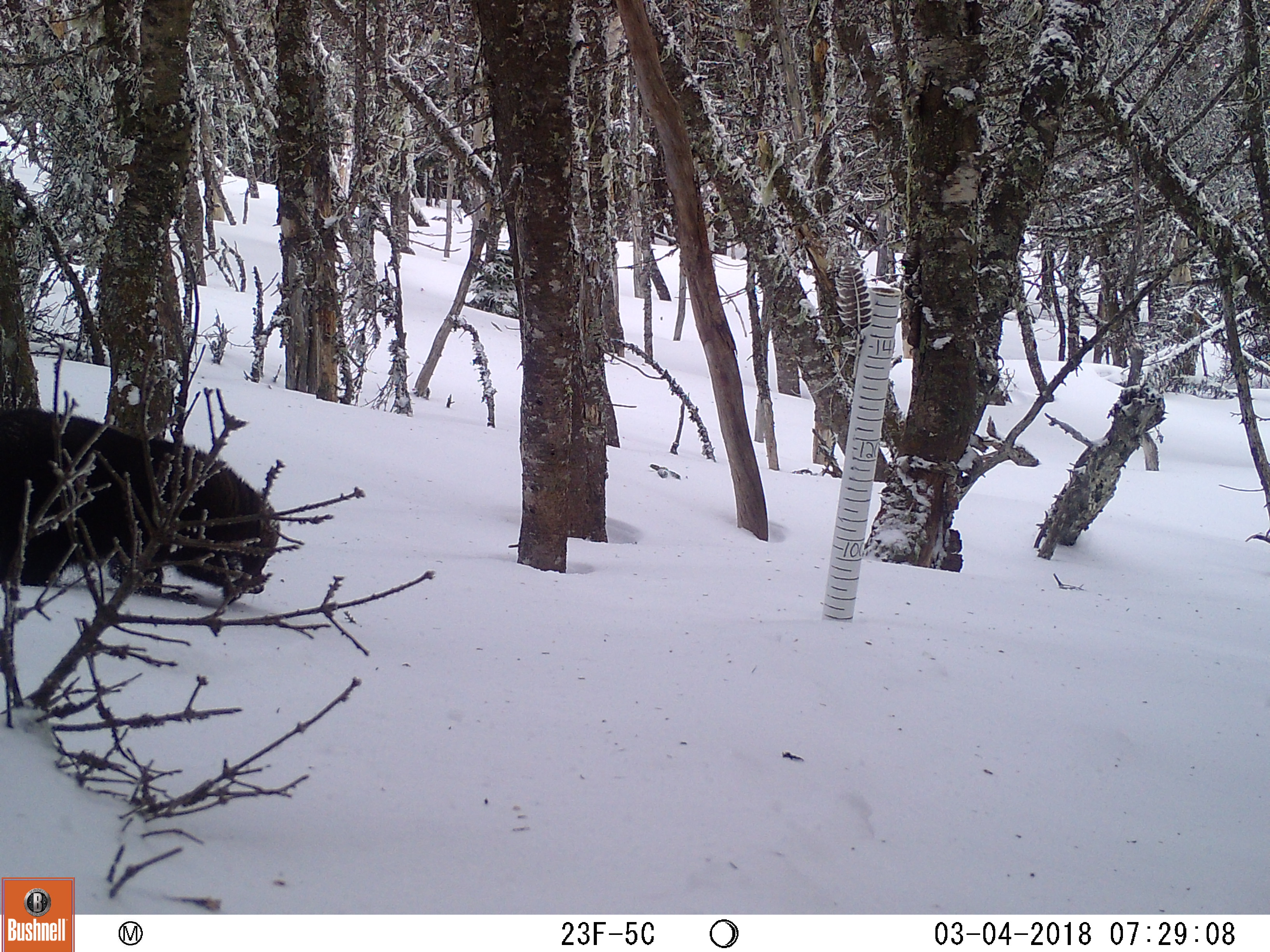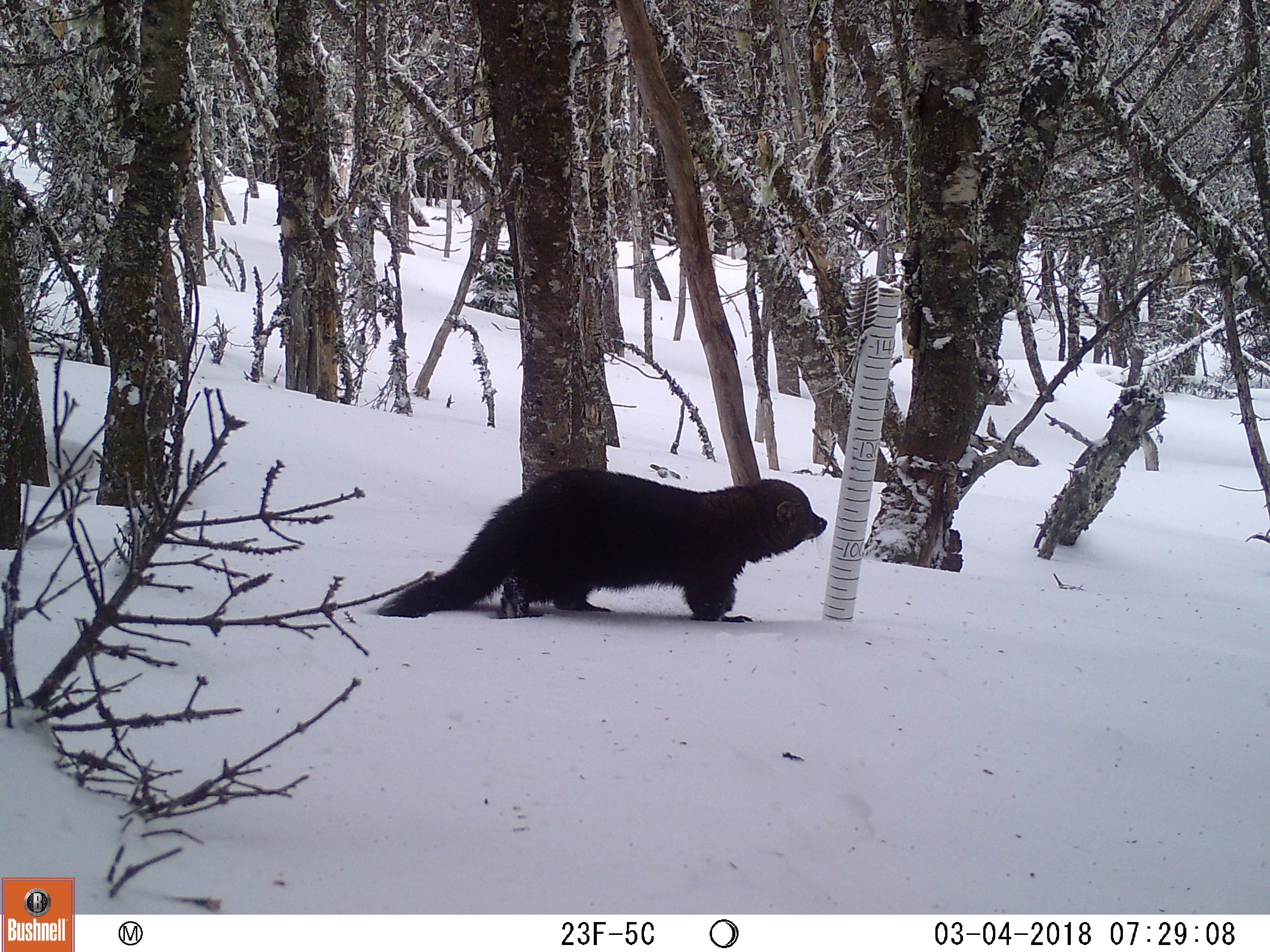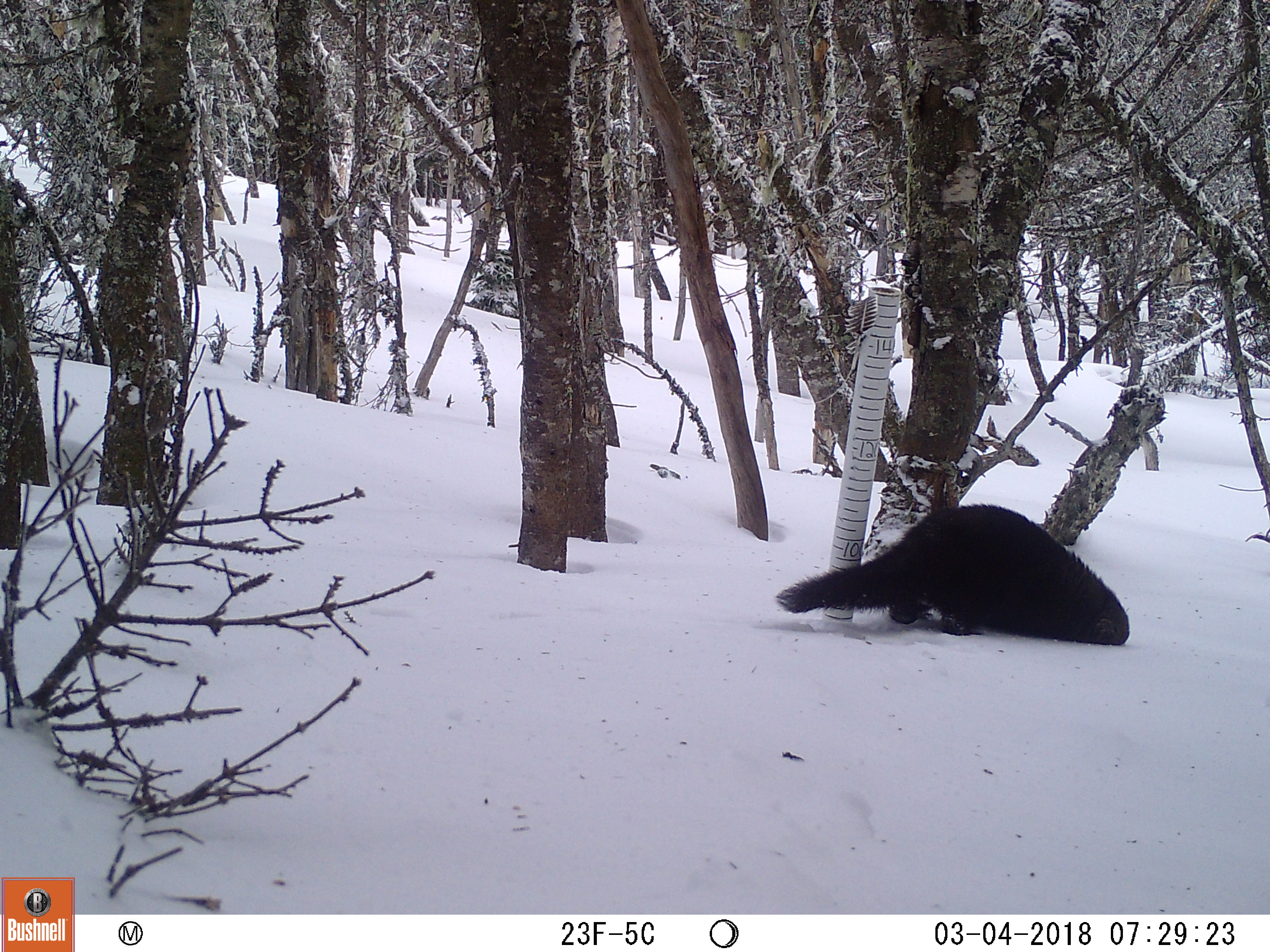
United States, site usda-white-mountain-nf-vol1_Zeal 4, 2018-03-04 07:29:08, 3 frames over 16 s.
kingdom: Animalia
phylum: Chordata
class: Mammalia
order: Carnivora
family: Mustelidae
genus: Pekania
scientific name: Pekania pennanti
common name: fisher